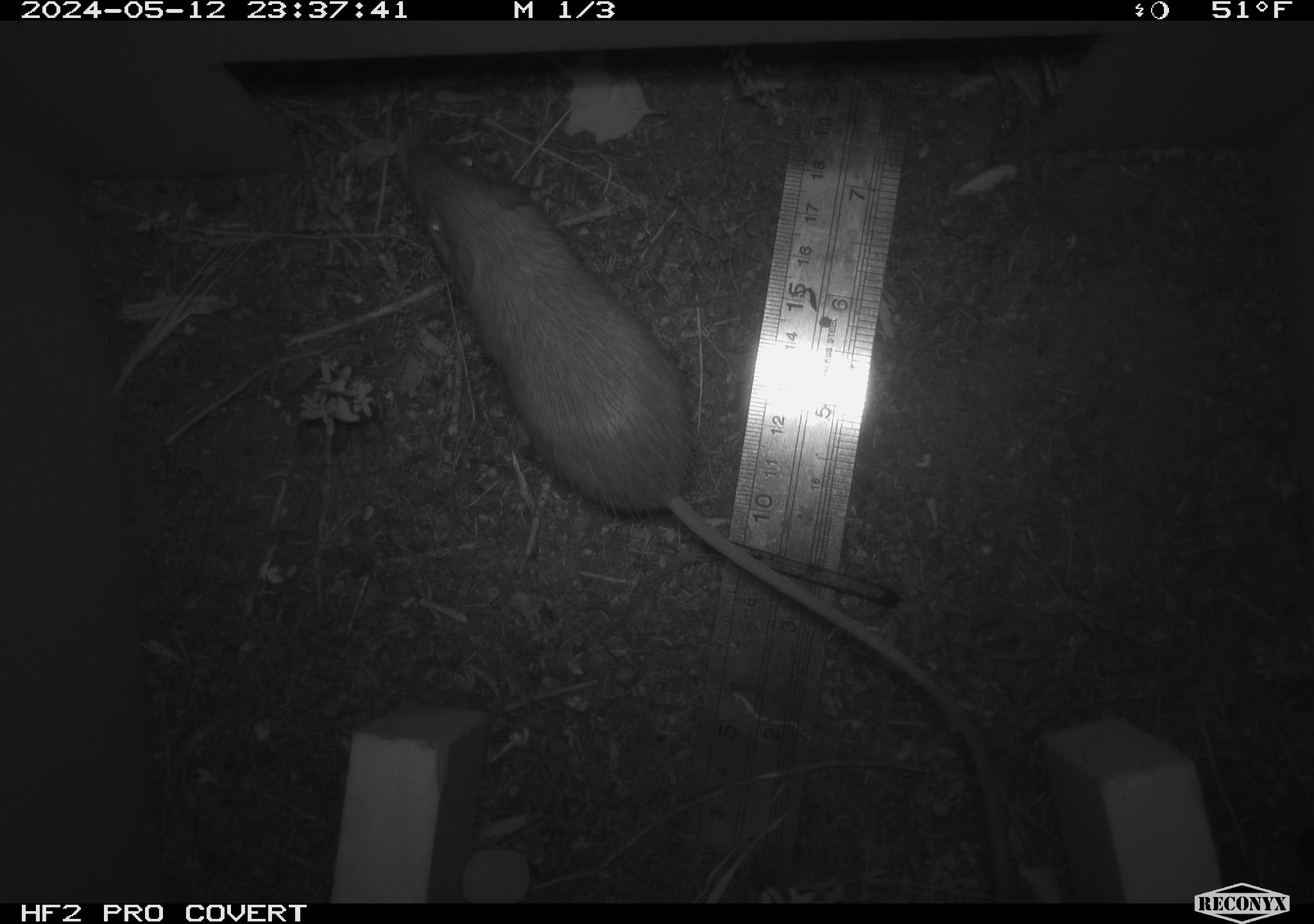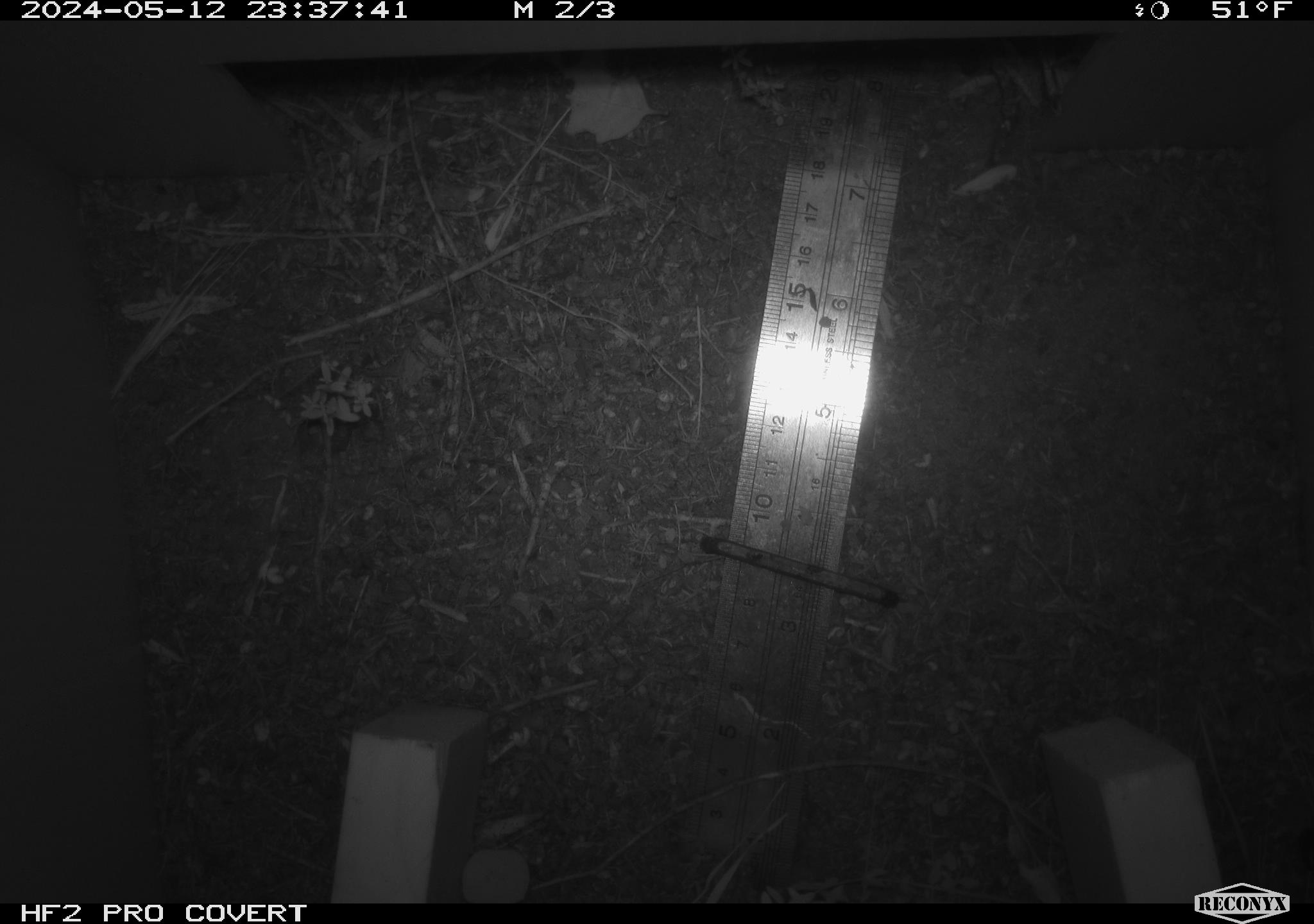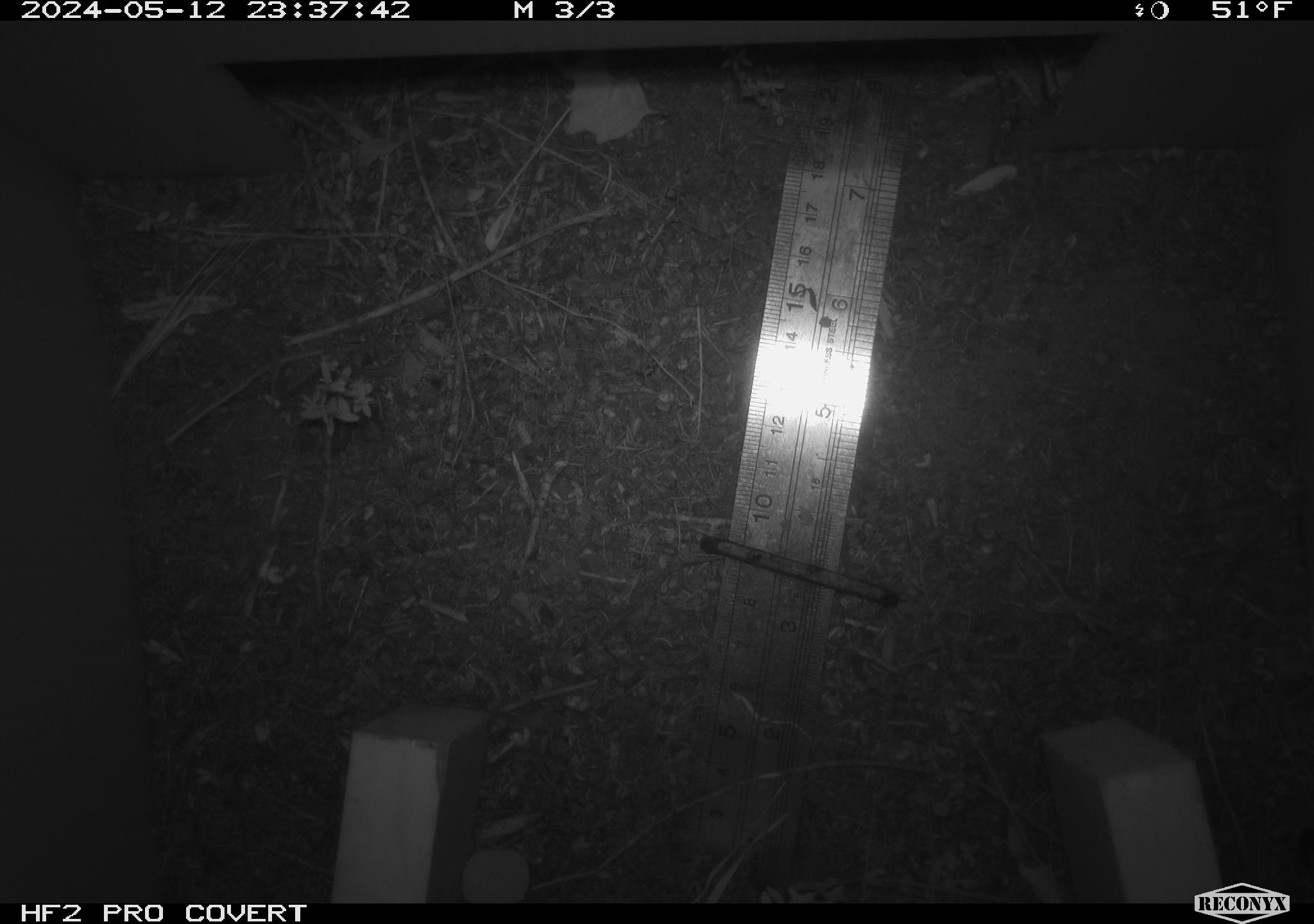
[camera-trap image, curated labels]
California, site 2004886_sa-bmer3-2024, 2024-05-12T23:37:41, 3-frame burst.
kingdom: Animalia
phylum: Chordata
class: Mammalia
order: Rodentia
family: Heteromyidae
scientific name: Heteromyidae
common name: kangaroo rats and pocket mice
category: heteromyidae family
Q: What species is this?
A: Heteromyidae family (kangaroo rats and pocket mice) (Heteromyidae).